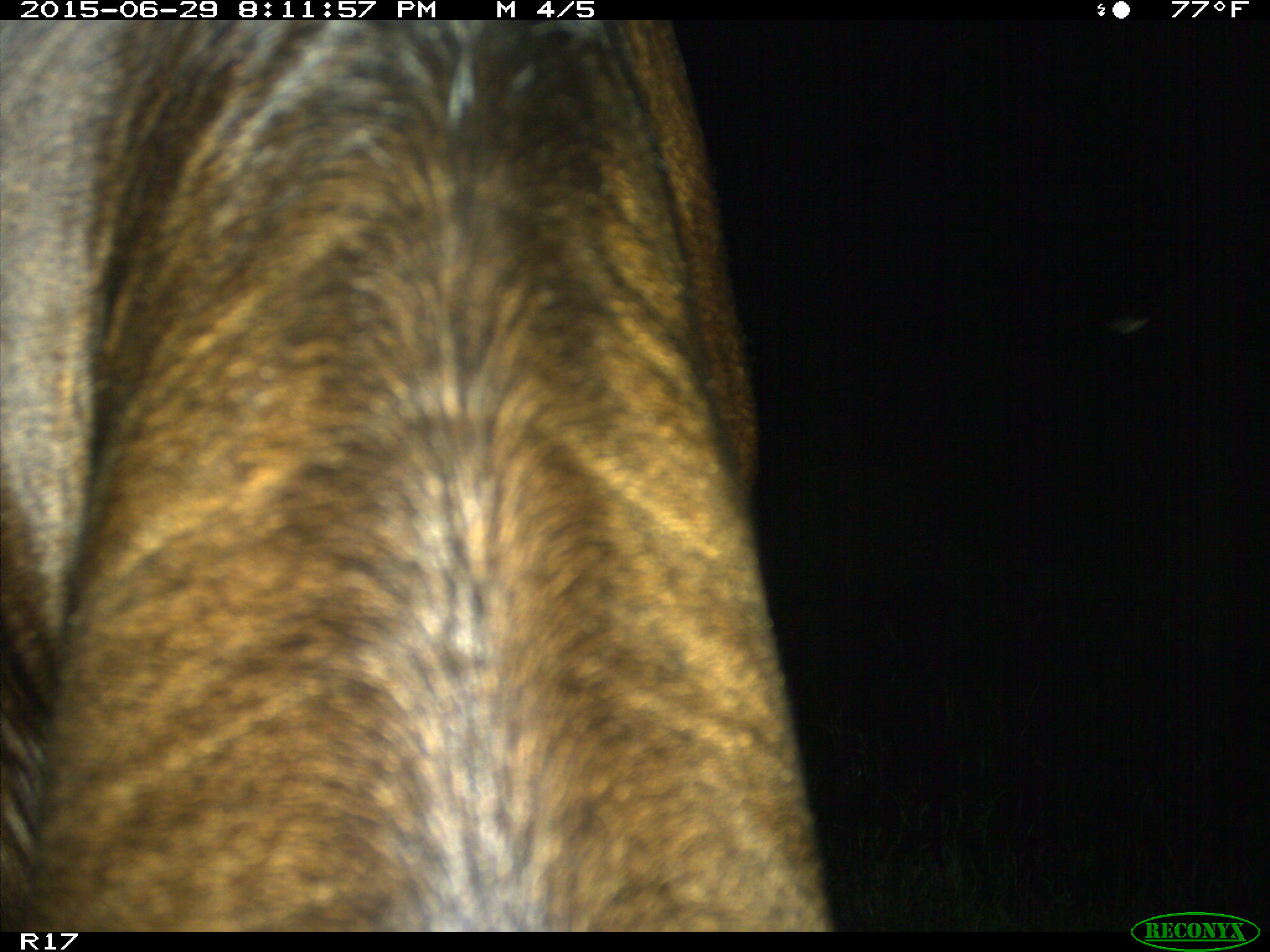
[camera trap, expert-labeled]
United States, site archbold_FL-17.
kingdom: Animalia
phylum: Chordata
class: Mammalia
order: Artiodactyla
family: Bovidae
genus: Bos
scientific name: Bos taurus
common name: domestic cow